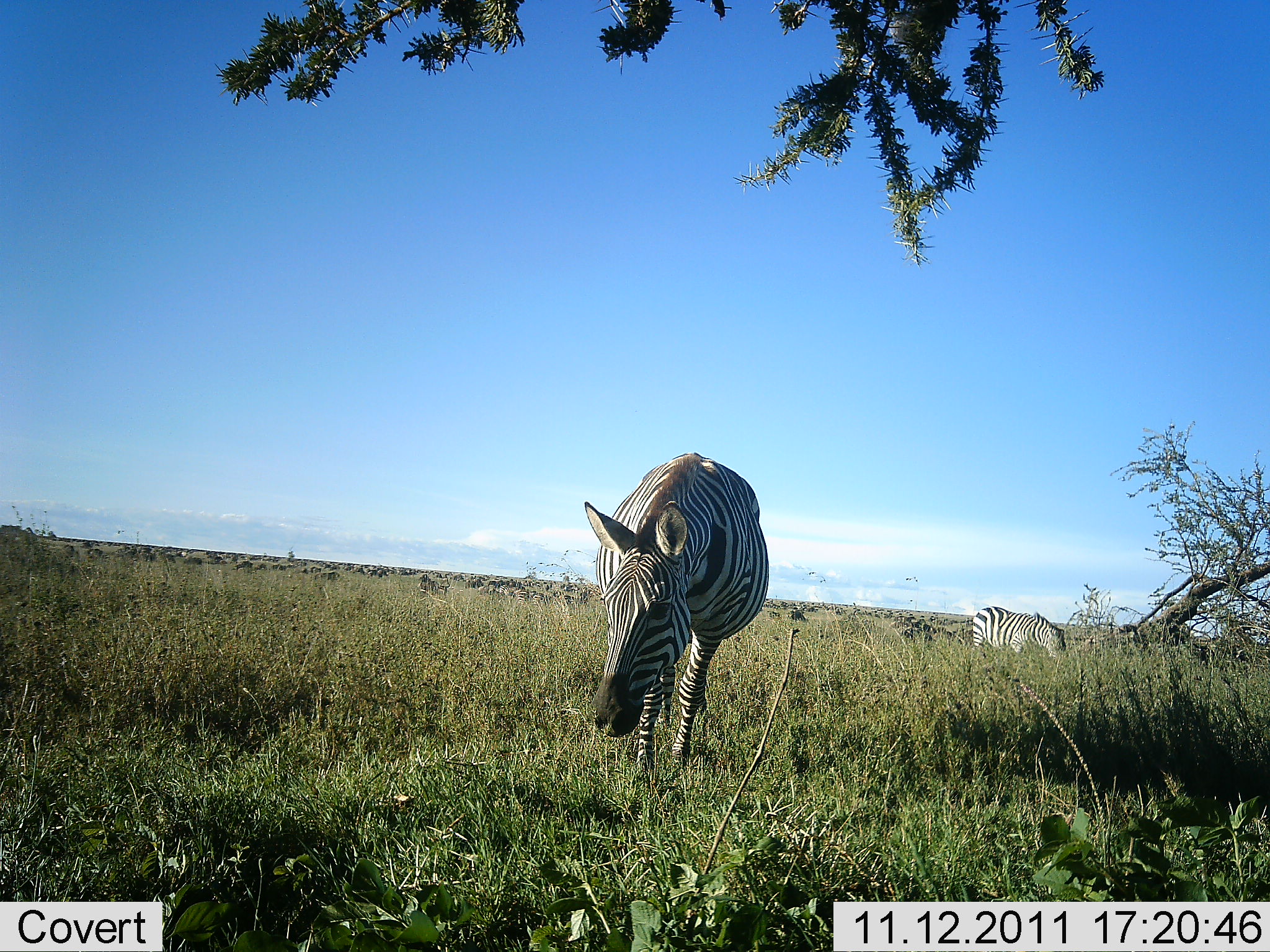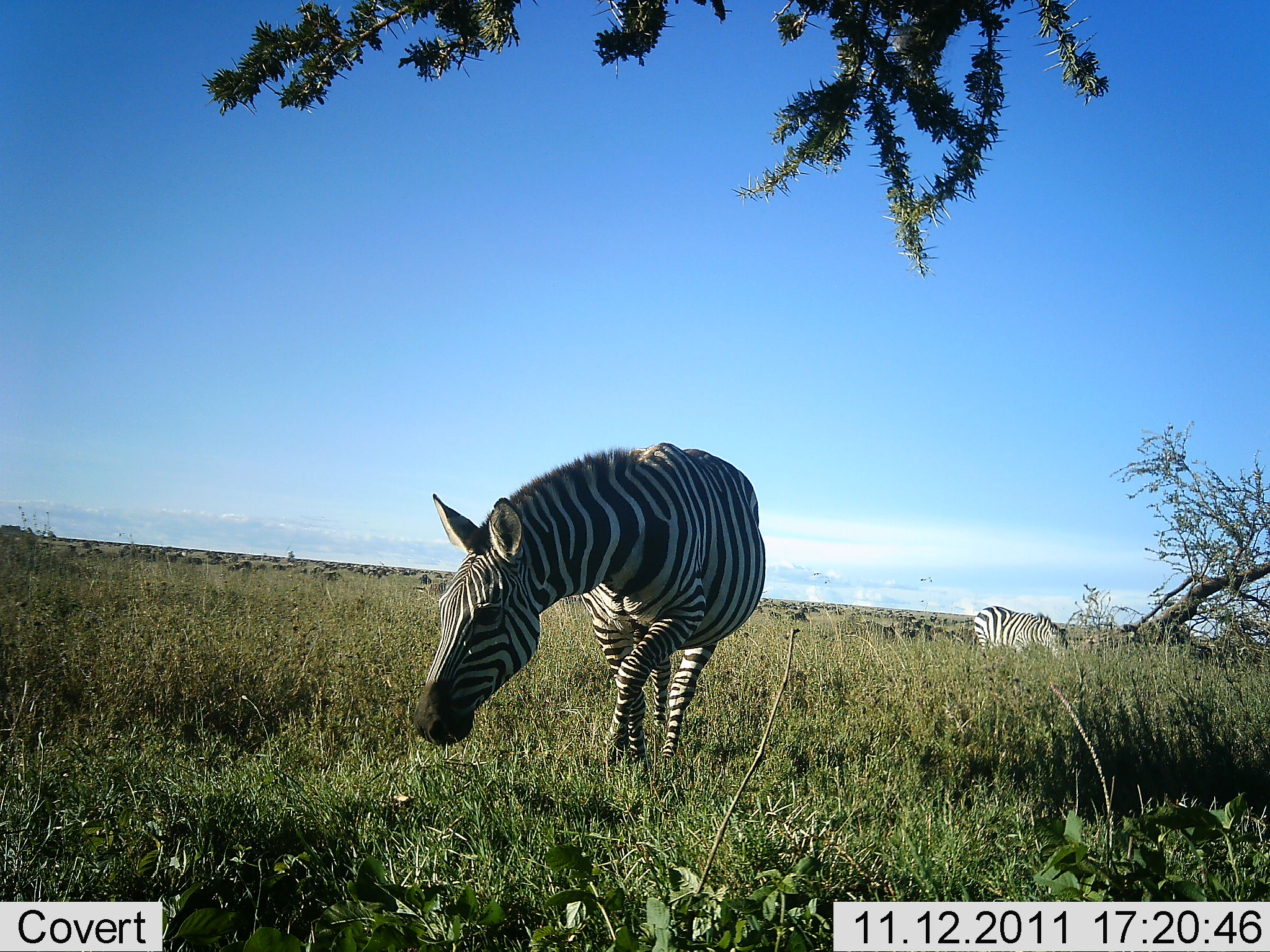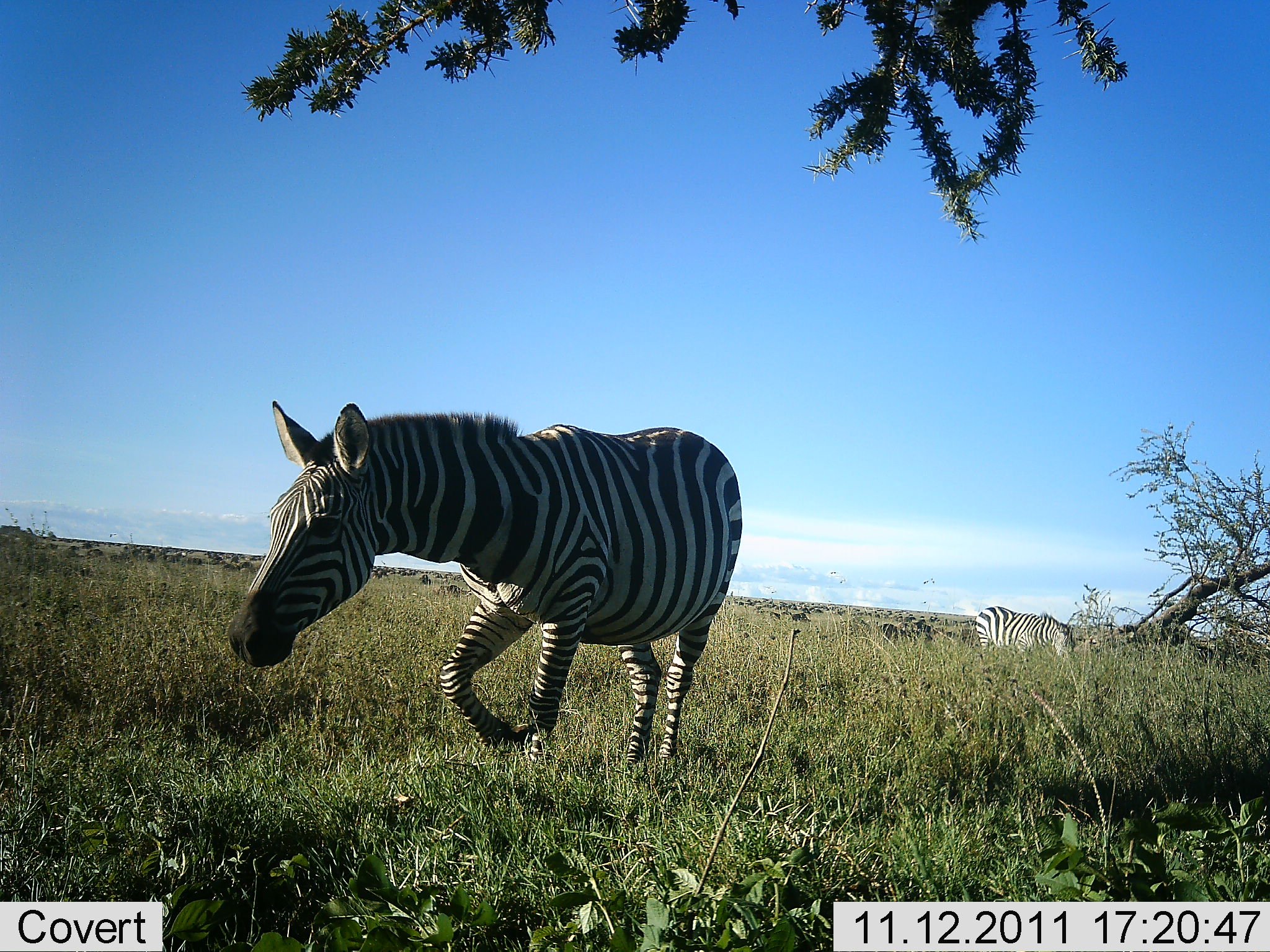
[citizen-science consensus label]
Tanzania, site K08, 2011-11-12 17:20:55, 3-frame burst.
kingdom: Animalia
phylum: Chordata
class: Mammalia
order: Perissodactyla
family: Equidae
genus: Equus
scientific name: Equus quagga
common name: plains zebra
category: zebra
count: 2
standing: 36%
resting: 7%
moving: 86%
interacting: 0%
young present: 0%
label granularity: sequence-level